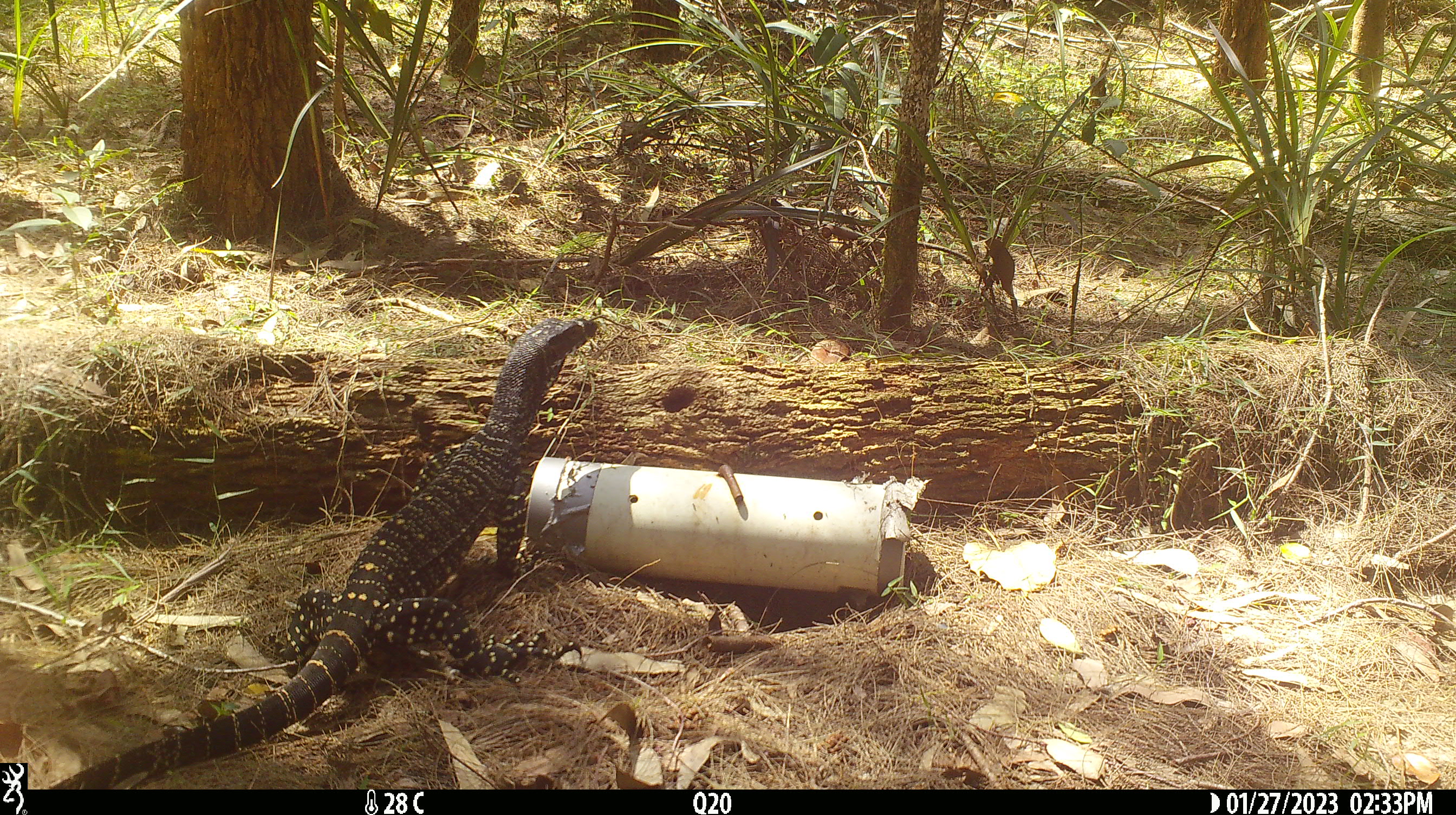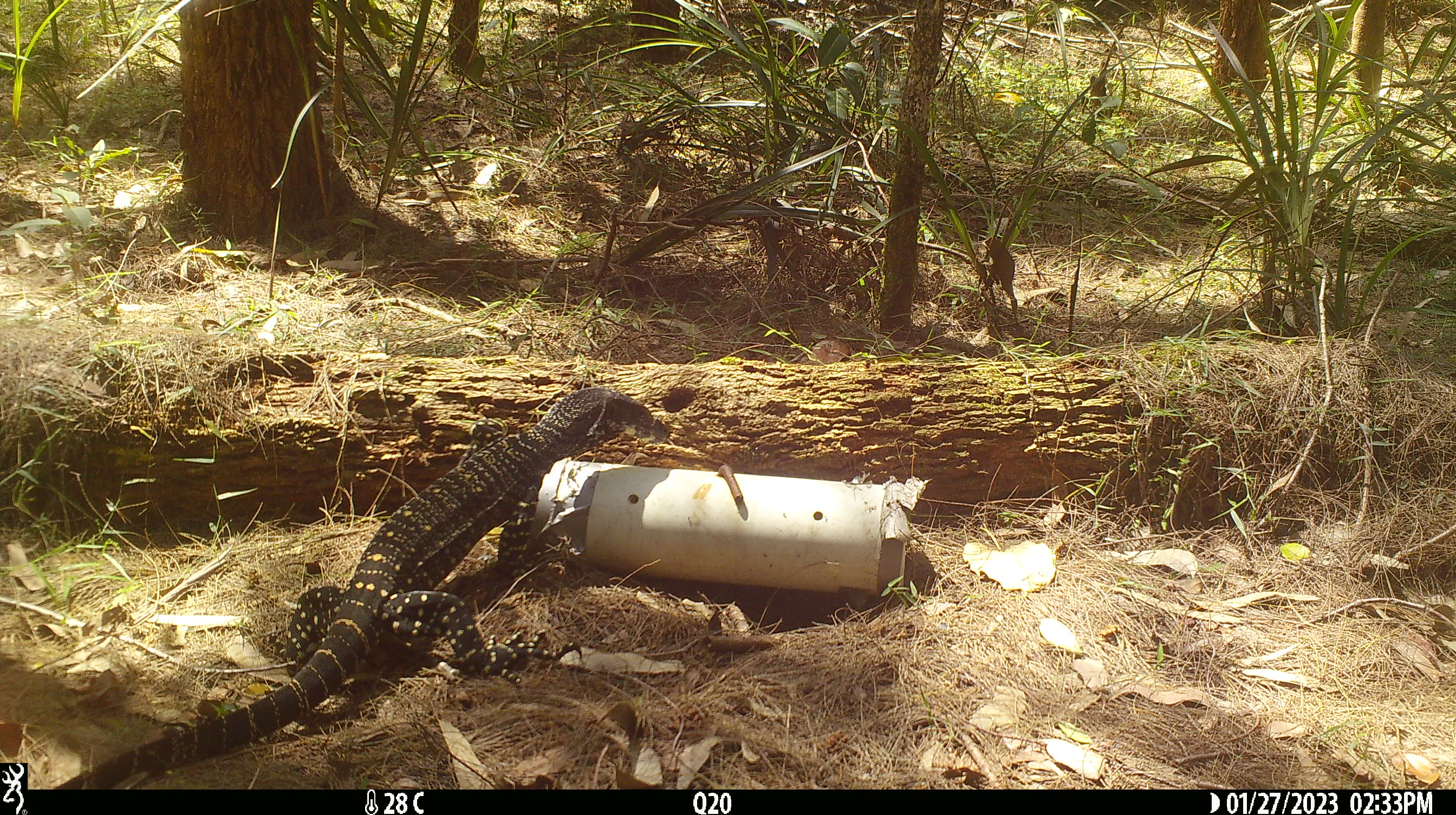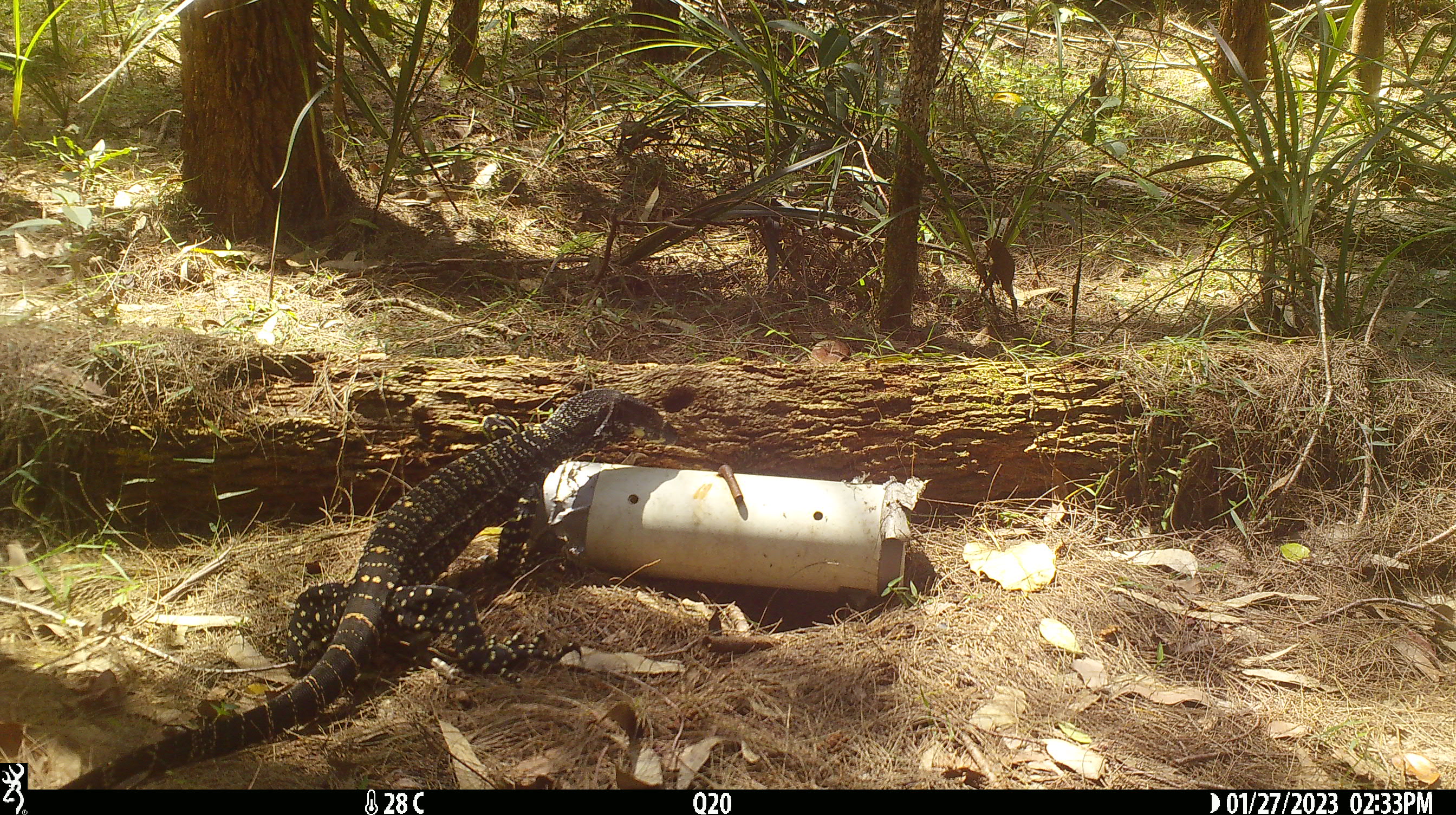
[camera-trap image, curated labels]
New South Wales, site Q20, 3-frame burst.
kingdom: Animalia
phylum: Chordata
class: Reptilia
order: Squamata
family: Varanidae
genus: Varanus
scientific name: Varanus varius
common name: lace monitor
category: goanna